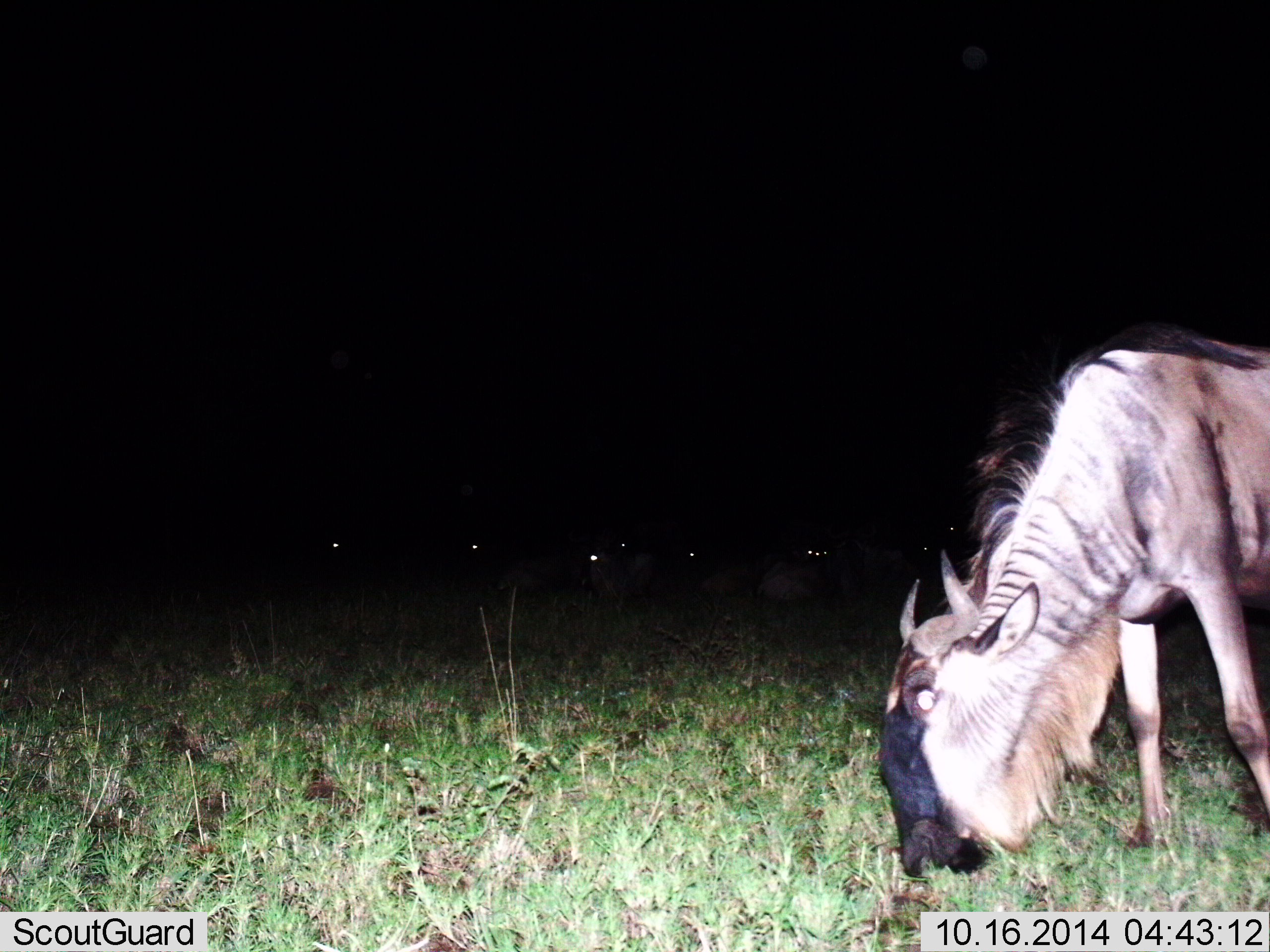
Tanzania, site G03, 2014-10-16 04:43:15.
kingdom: Animalia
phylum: Chordata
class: Mammalia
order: Artiodactyla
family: Bovidae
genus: Connochaetes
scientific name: Connochaetes taurinus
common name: blue wildebeest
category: wildebeest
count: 1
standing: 50%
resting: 40%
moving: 0%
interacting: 0%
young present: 0%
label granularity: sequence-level